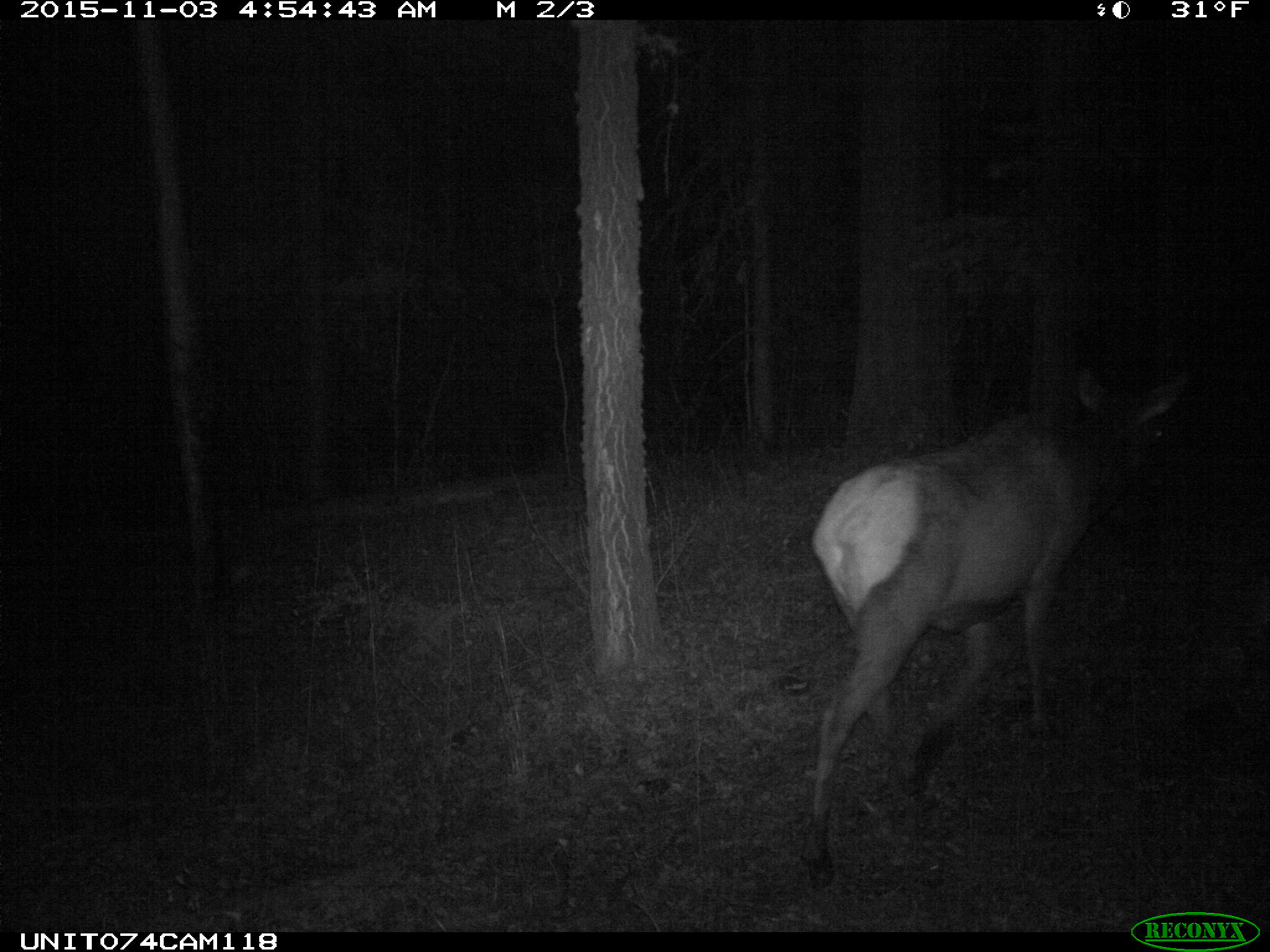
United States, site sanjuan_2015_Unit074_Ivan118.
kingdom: Animalia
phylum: Chordata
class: Mammalia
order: Artiodactyla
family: Cervidae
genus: Cervus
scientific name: Cervus elaphus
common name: red deer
Cervus elaphus (red deer).